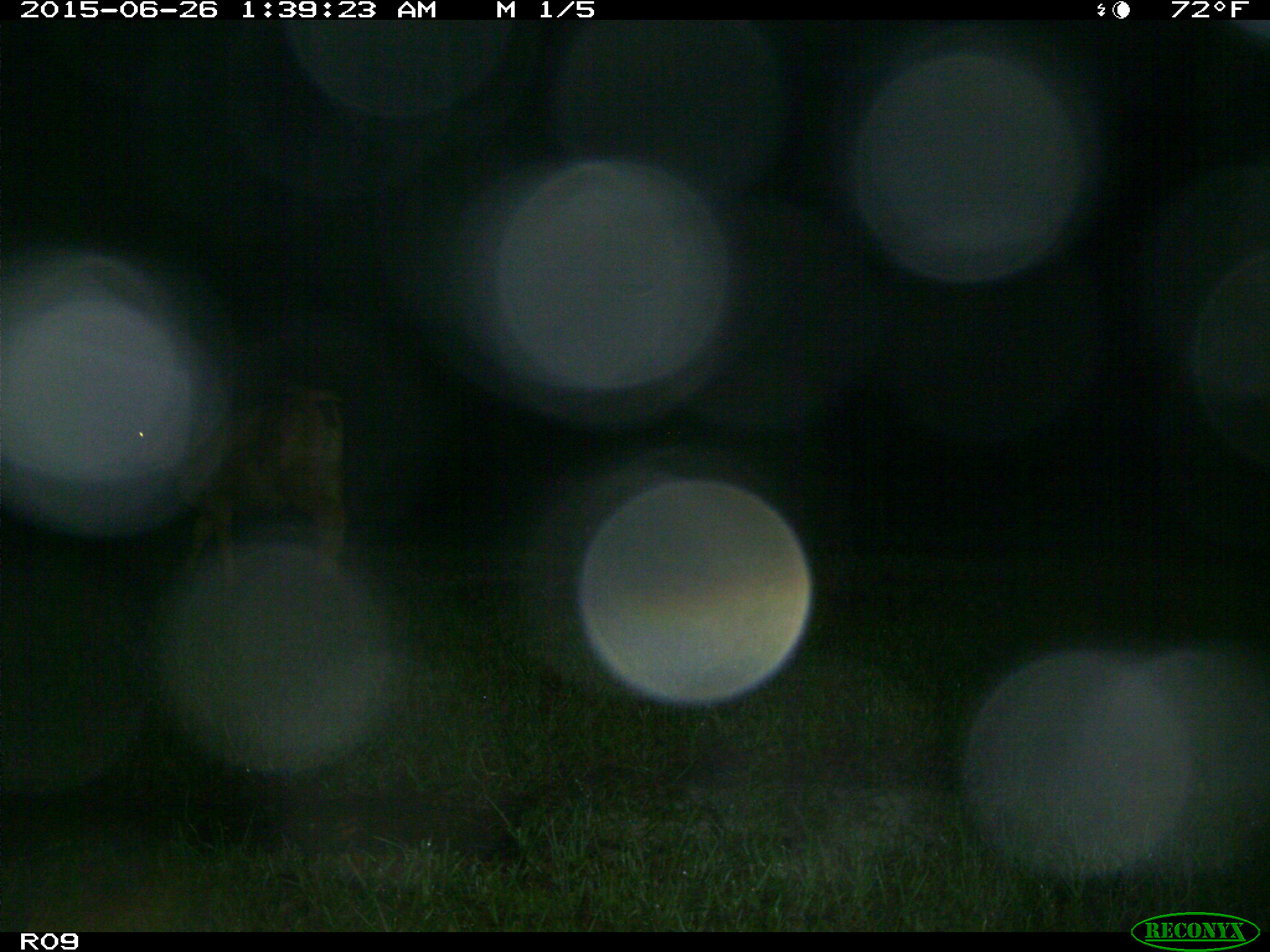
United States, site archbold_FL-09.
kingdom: Animalia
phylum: Chordata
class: Mammalia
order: Artiodactyla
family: Bovidae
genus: Bos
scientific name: Bos taurus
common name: domestic cow